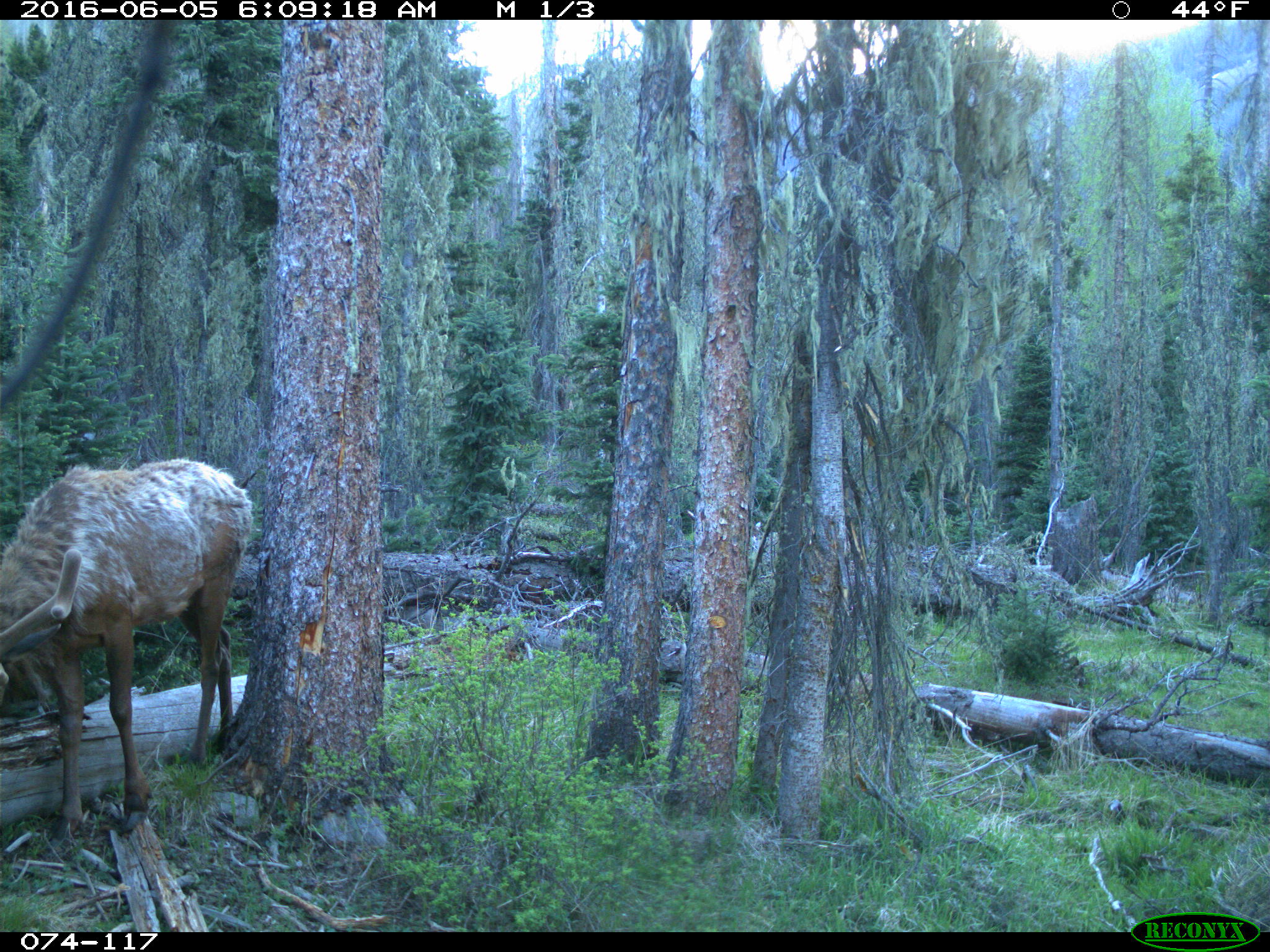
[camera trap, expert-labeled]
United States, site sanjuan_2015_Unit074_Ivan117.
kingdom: Animalia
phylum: Chordata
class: Mammalia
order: Artiodactyla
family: Cervidae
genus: Cervus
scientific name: Cervus elaphus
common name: red deer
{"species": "Cervus elaphus (red deer)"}